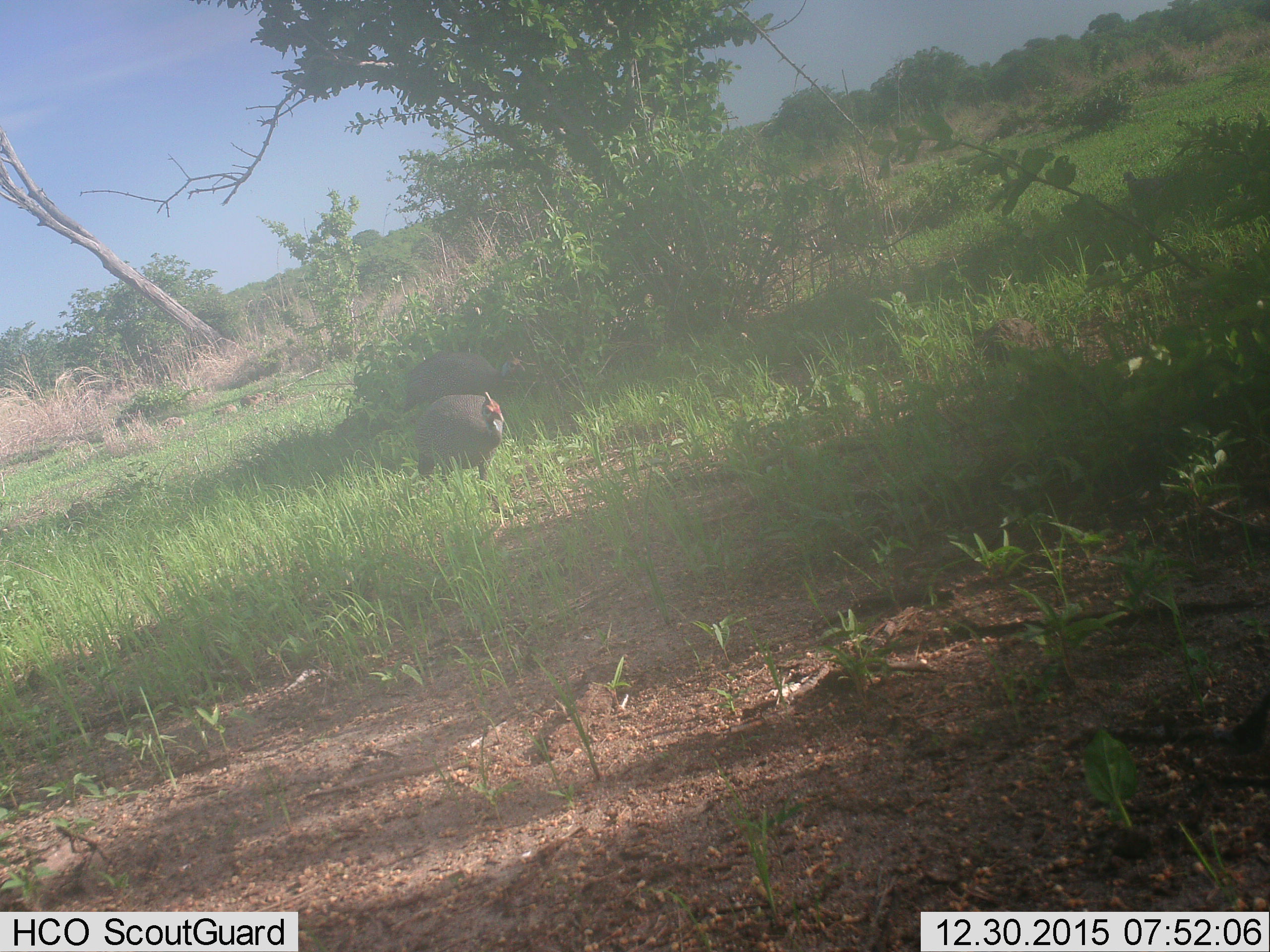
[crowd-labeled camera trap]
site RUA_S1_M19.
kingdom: Animalia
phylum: Chordata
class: Aves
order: Galliformes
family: Numididae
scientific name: Numididae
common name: guineafowl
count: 2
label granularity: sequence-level